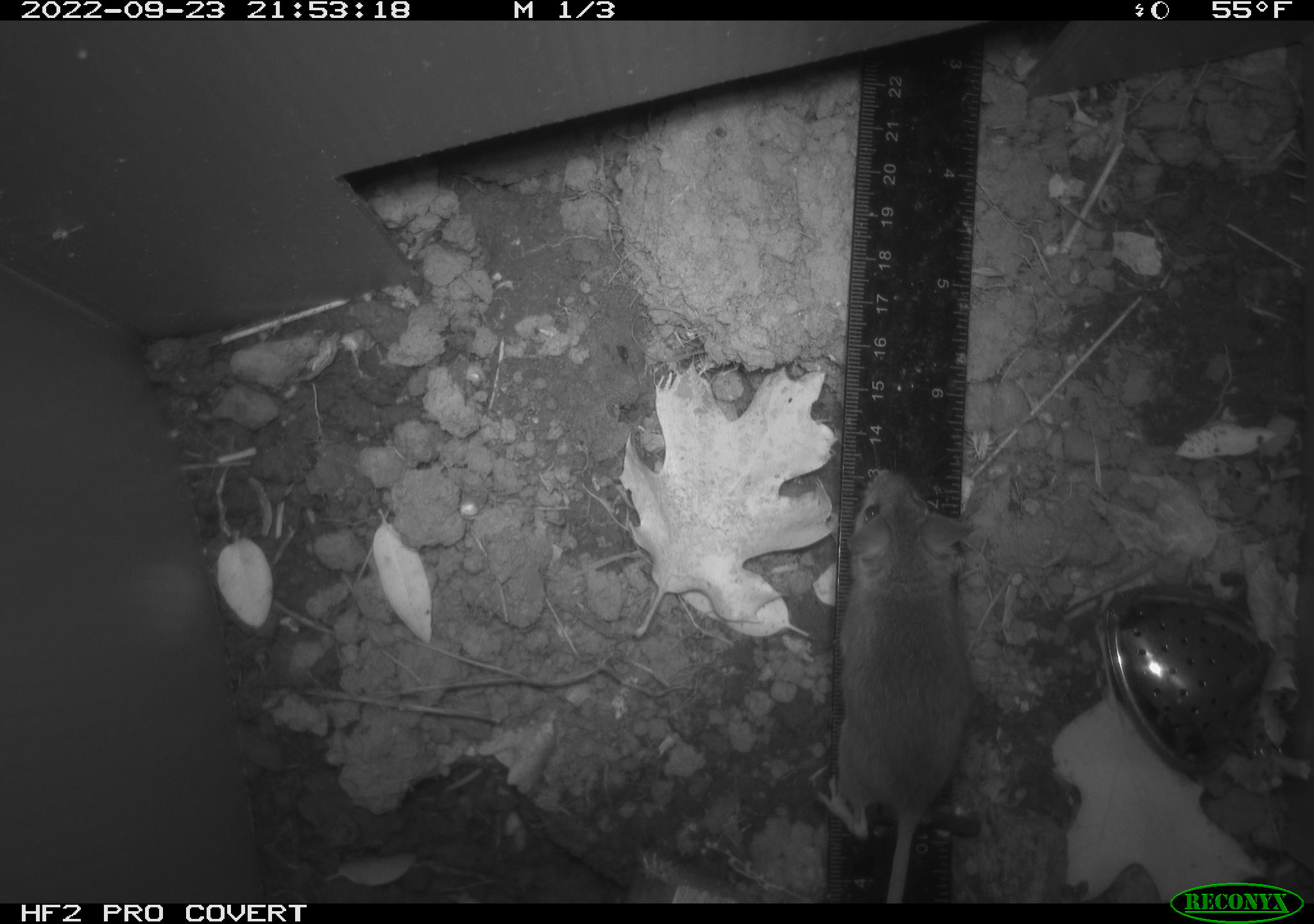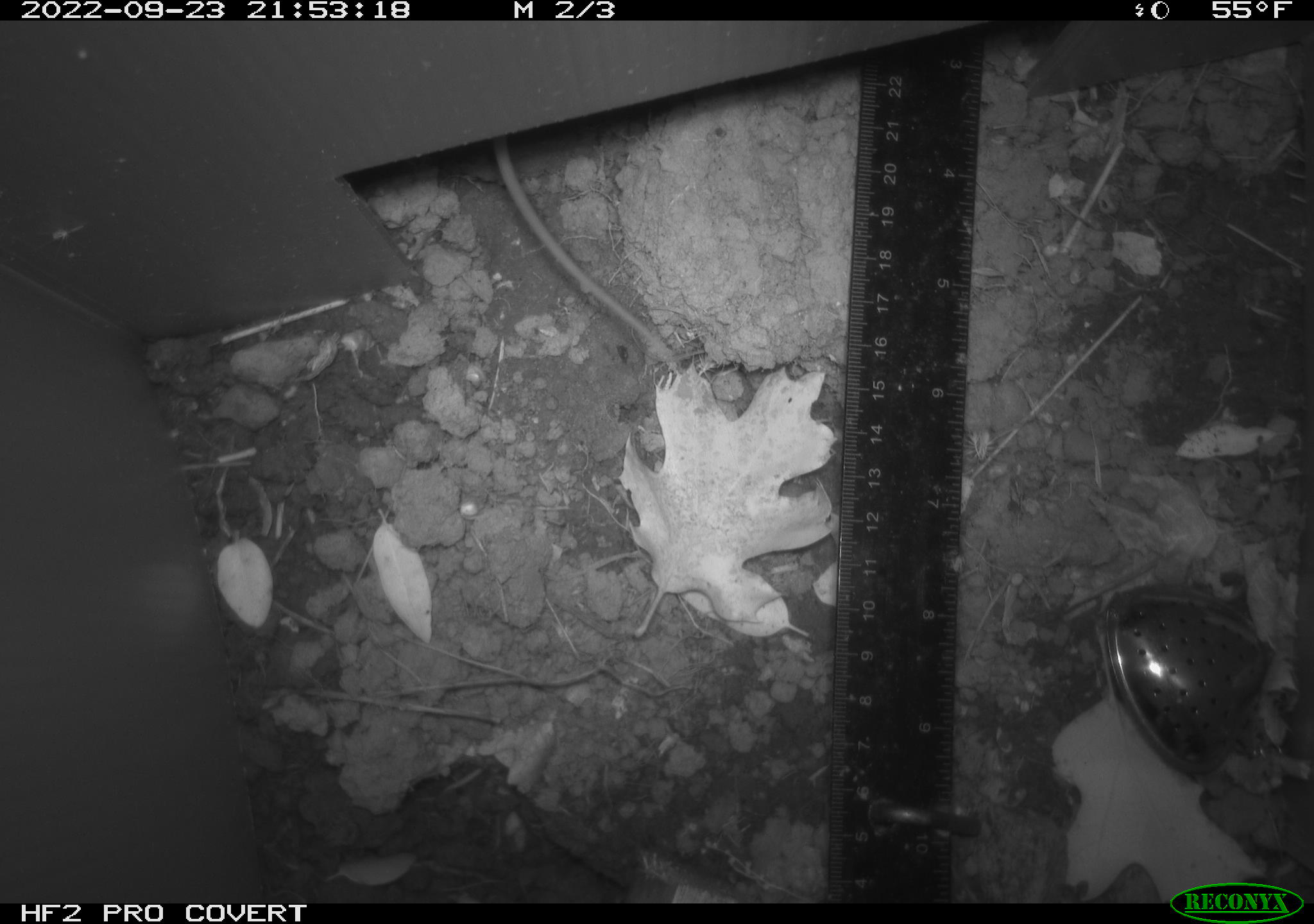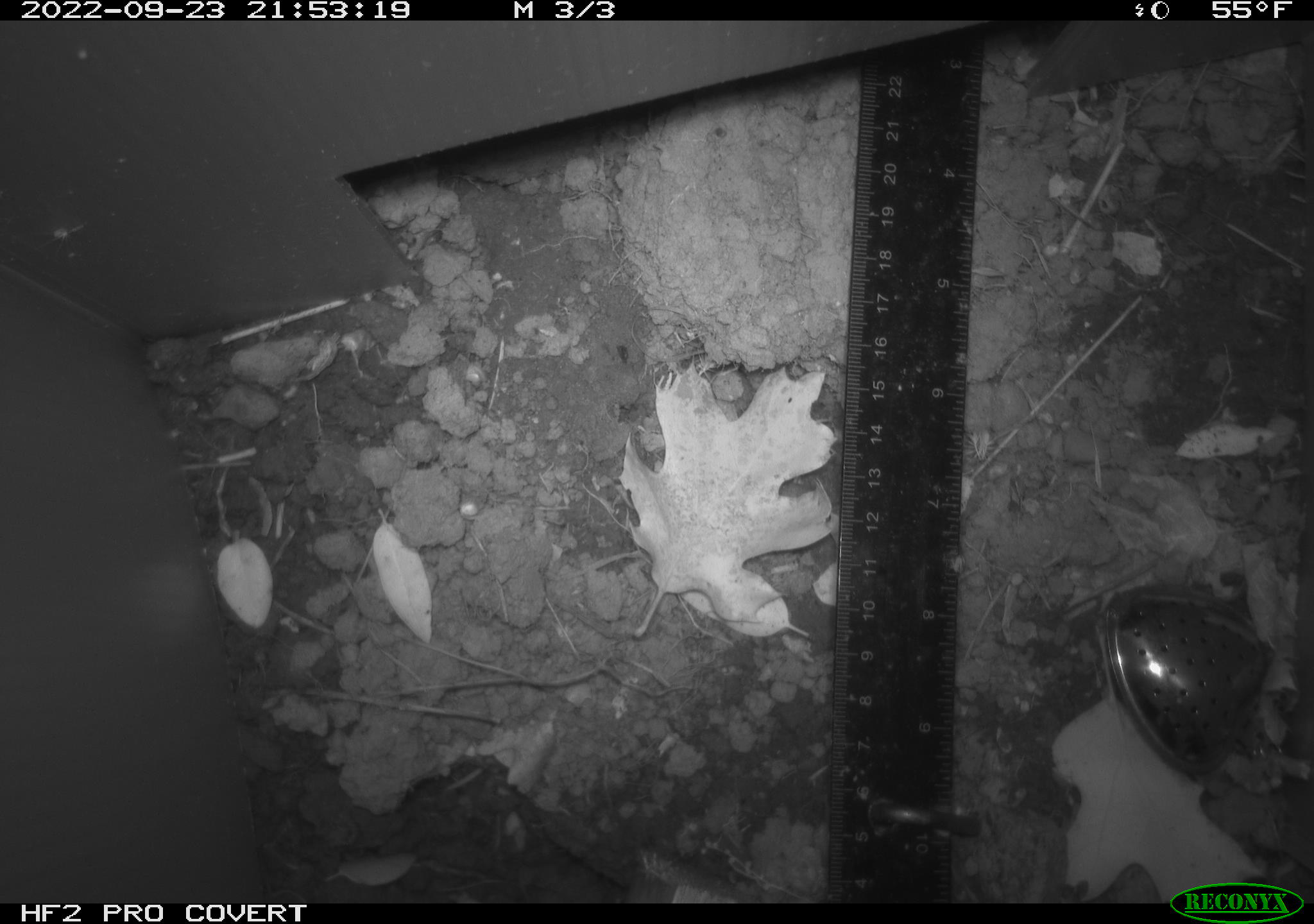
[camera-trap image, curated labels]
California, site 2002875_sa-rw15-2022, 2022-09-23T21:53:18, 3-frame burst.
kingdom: Animalia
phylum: Chordata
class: Mammalia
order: Rodentia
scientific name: Rodentia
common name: mouse species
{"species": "mouse species (Rodentia)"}